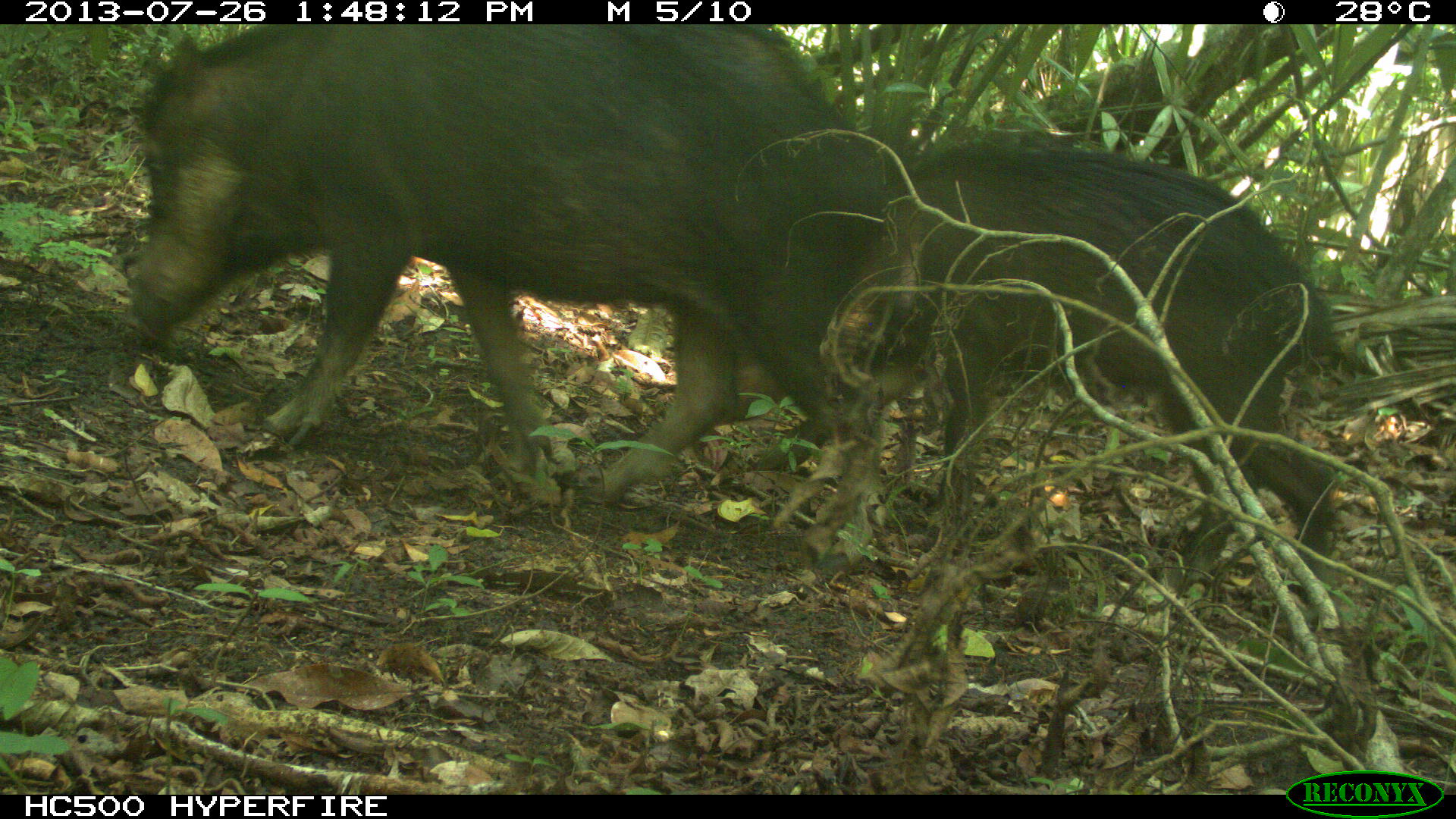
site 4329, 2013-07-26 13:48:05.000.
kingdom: Animalia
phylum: Chordata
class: Mammalia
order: Artiodactyla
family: Tayassuidae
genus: Tayassu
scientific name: Tayassu pecari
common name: white-lipped peccary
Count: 2.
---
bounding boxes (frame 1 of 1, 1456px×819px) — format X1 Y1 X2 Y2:
tayassu pecari: 123 24 895 582; 896 136 1353 607